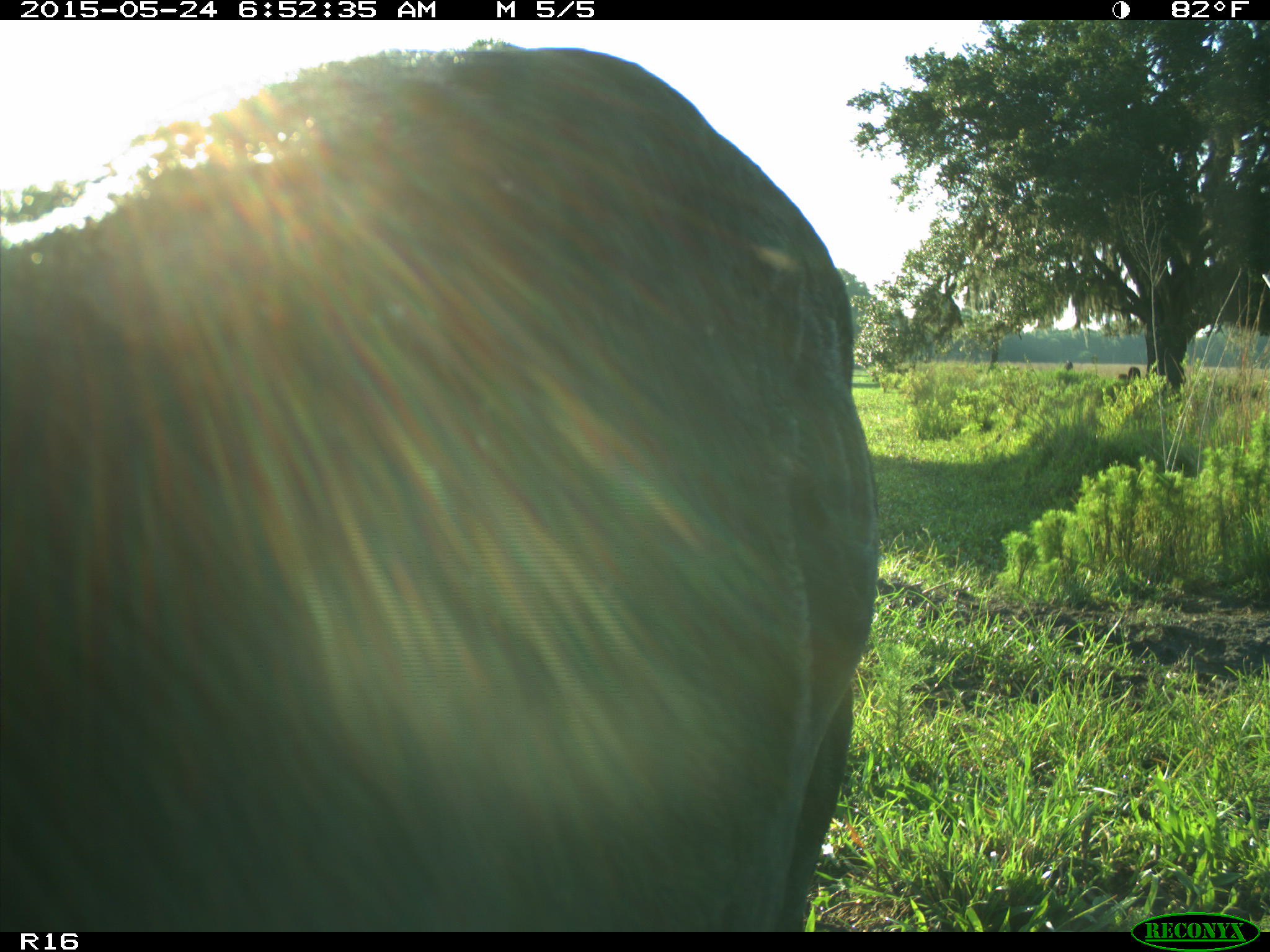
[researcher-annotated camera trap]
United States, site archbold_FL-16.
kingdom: Animalia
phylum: Chordata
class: Mammalia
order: Artiodactyla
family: Bovidae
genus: Bos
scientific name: Bos taurus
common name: domestic cow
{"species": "Bos taurus (domestic cow)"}